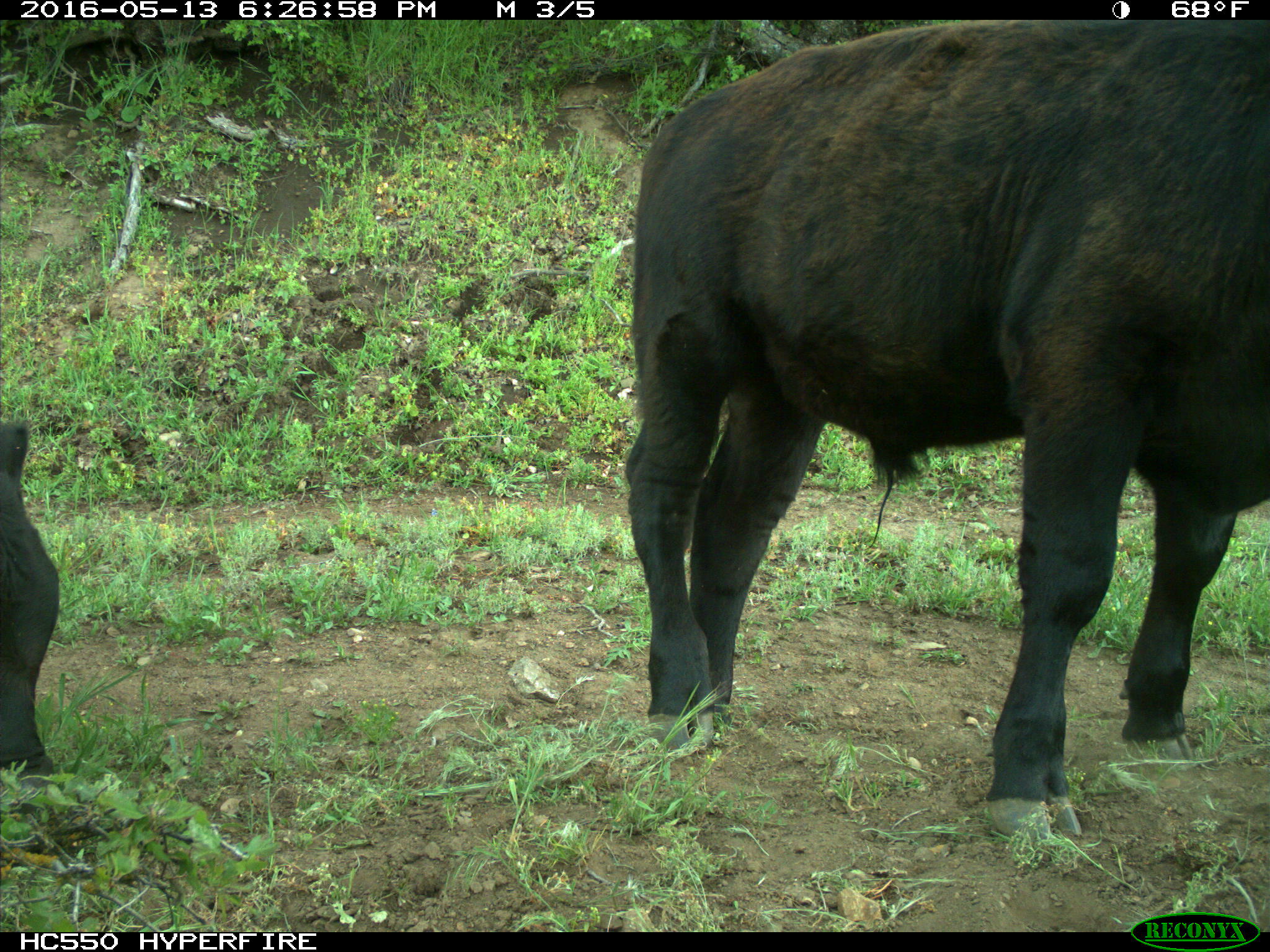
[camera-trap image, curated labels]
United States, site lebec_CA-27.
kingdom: Animalia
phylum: Chordata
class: Mammalia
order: Artiodactyla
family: Bovidae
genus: Bos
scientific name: Bos taurus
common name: domestic cow